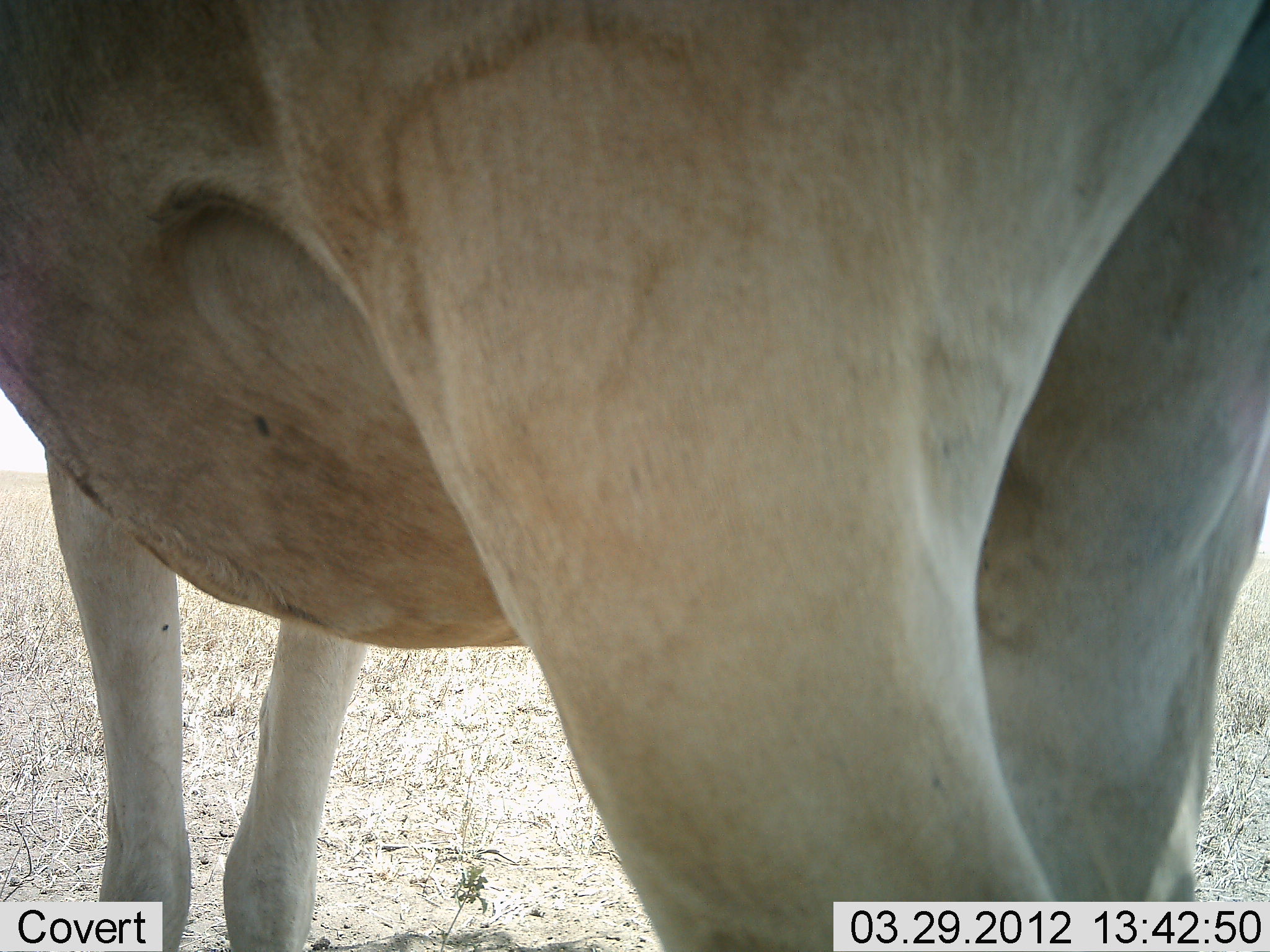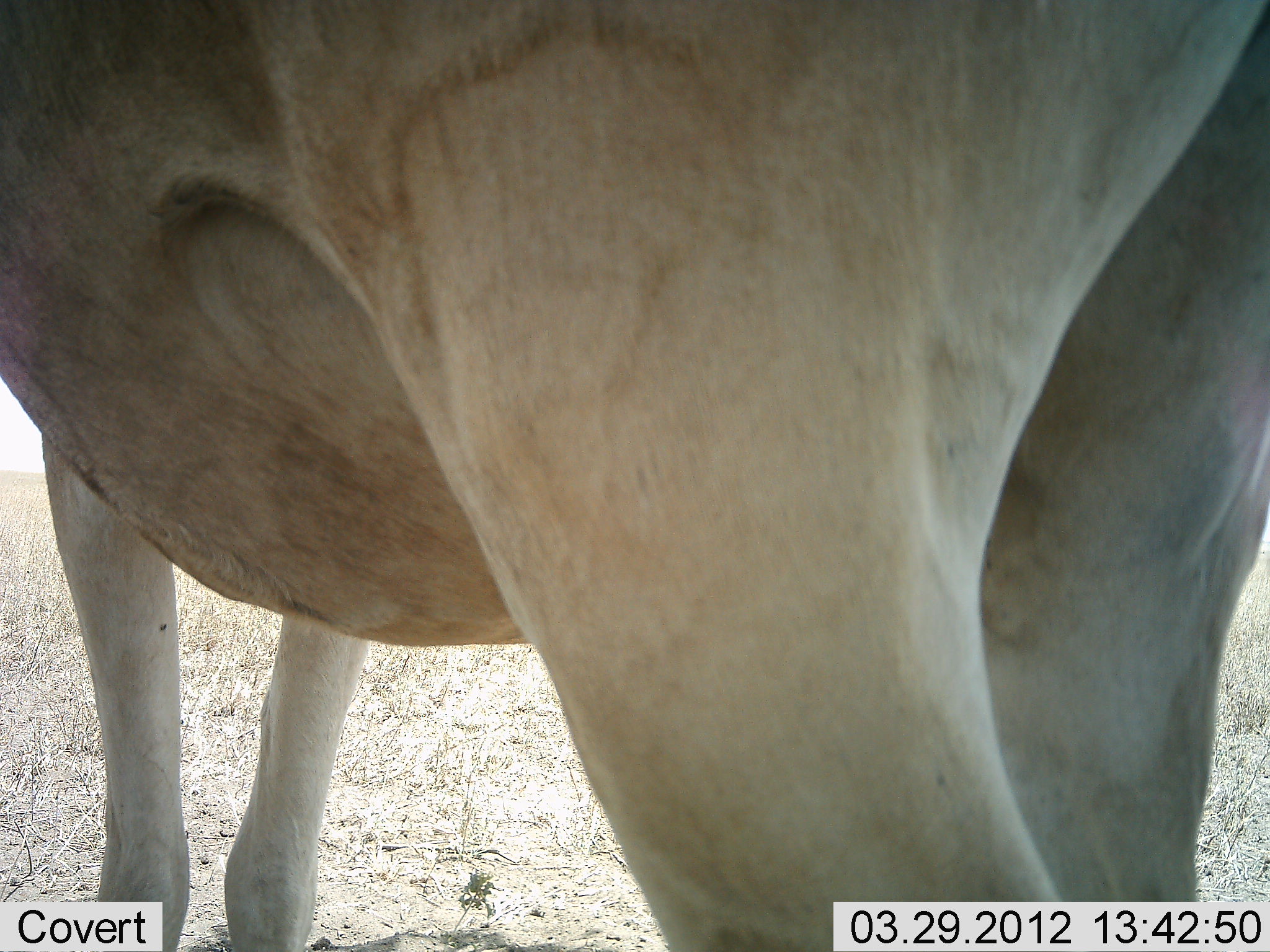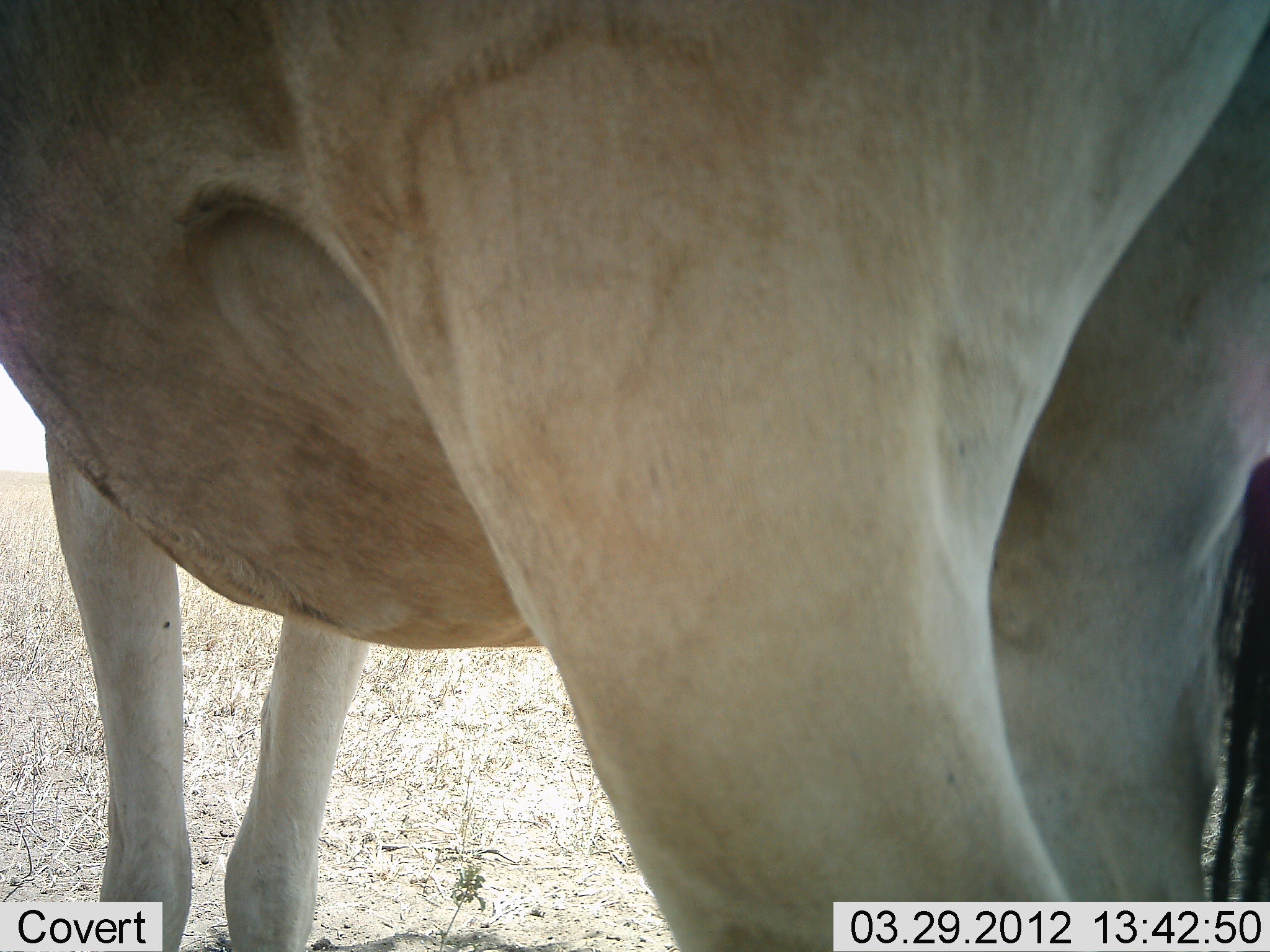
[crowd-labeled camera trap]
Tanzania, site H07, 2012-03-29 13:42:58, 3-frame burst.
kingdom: Animalia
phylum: Chordata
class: Mammalia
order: Artiodactyla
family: Bovidae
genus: Alcelaphus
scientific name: Alcelaphus buselaphus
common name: hartebeest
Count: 1.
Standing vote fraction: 93%.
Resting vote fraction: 0%.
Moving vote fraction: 7%.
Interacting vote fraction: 0%.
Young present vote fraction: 0%.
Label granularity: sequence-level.